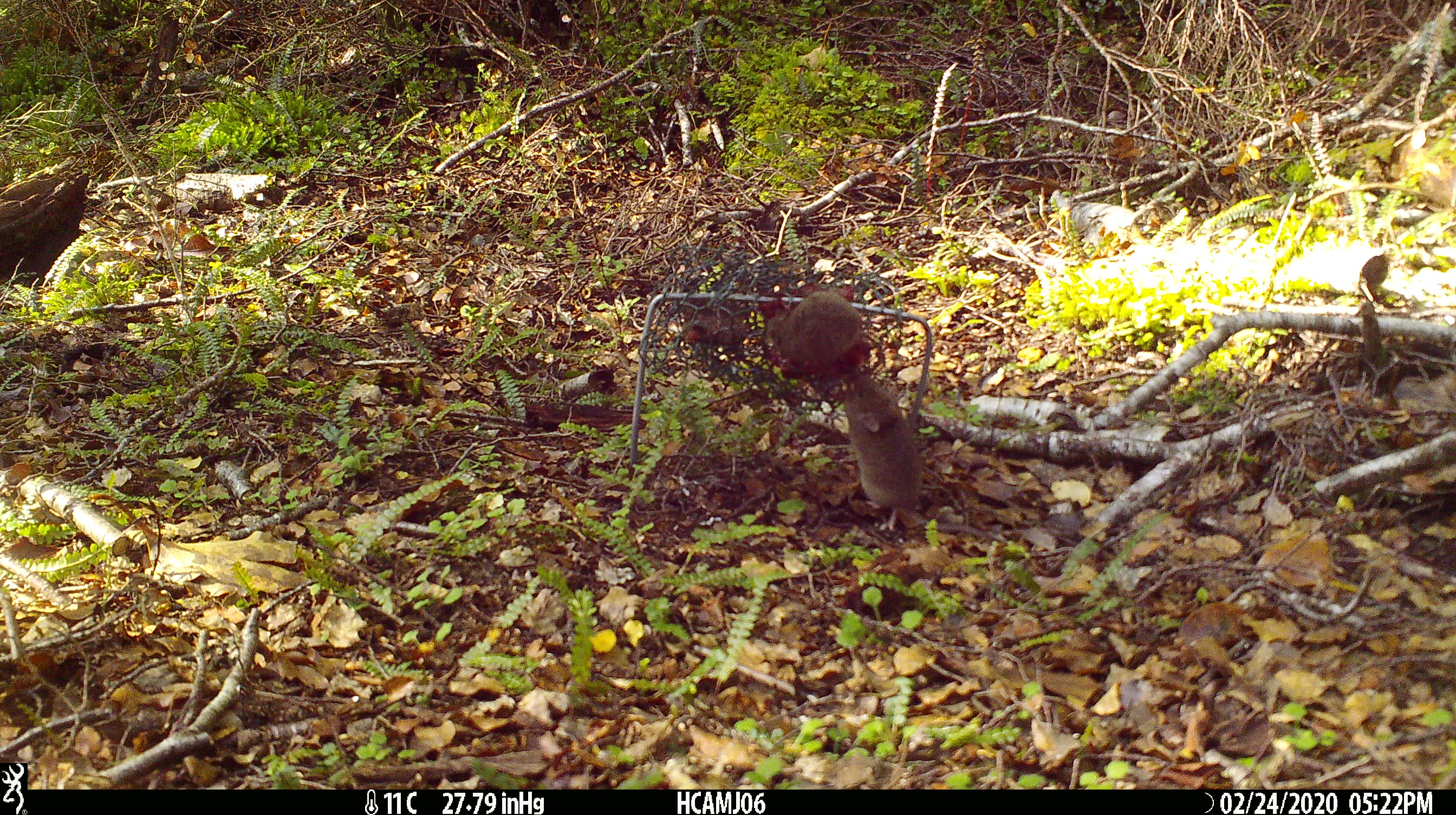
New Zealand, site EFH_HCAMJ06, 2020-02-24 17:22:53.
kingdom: Animalia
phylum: Chordata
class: Mammalia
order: Rodentia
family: Muridae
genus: Mus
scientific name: Mus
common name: mouse